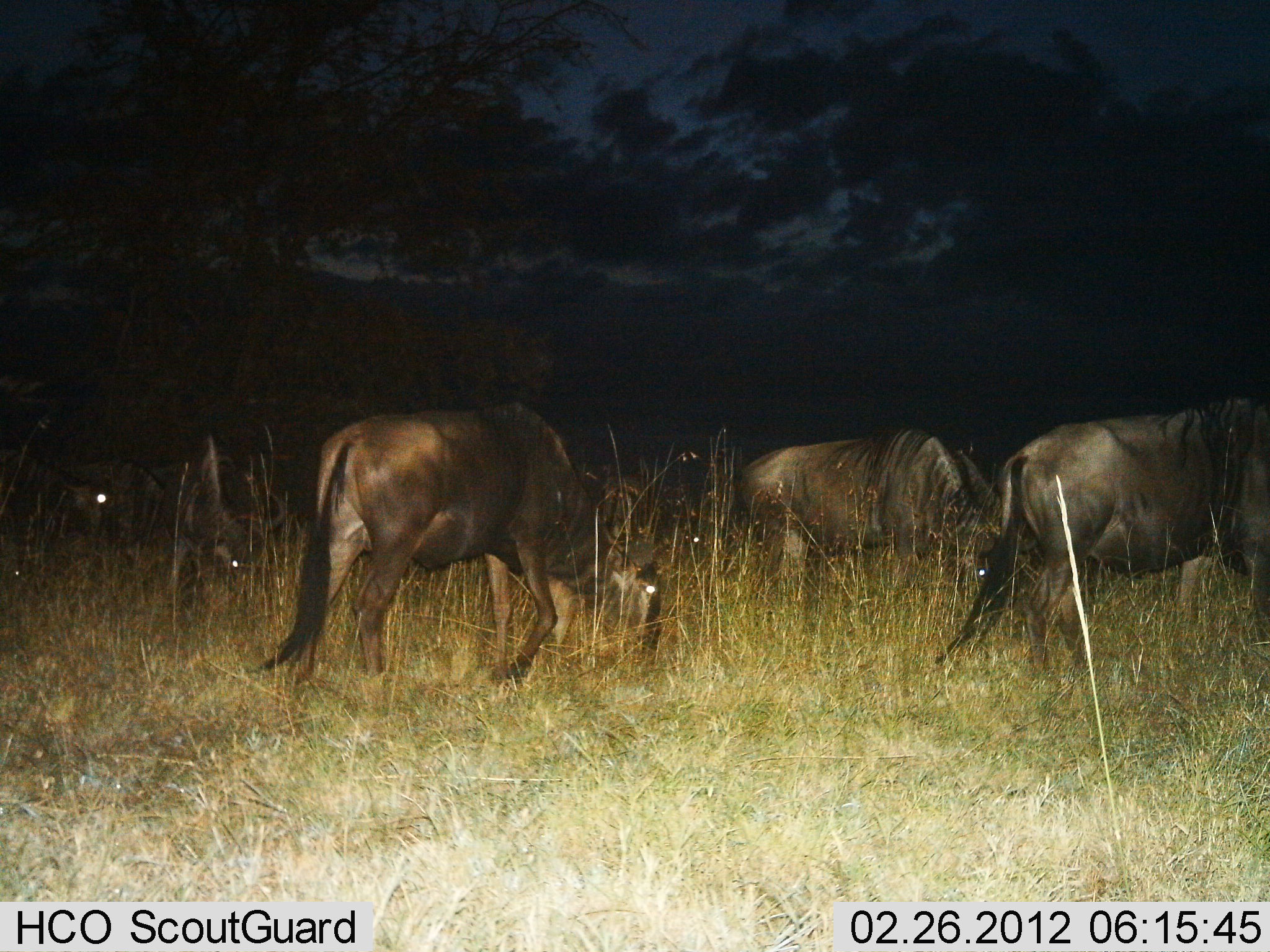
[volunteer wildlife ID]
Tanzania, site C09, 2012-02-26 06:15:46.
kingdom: Animalia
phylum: Chordata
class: Mammalia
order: Artiodactyla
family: Bovidae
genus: Connochaetes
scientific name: Connochaetes taurinus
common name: blue wildebeest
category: wildebeest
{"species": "wildebeest (blue wildebeest) (Connochaetes taurinus)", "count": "5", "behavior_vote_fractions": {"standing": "43%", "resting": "9%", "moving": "26%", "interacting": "0%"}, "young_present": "0%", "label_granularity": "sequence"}